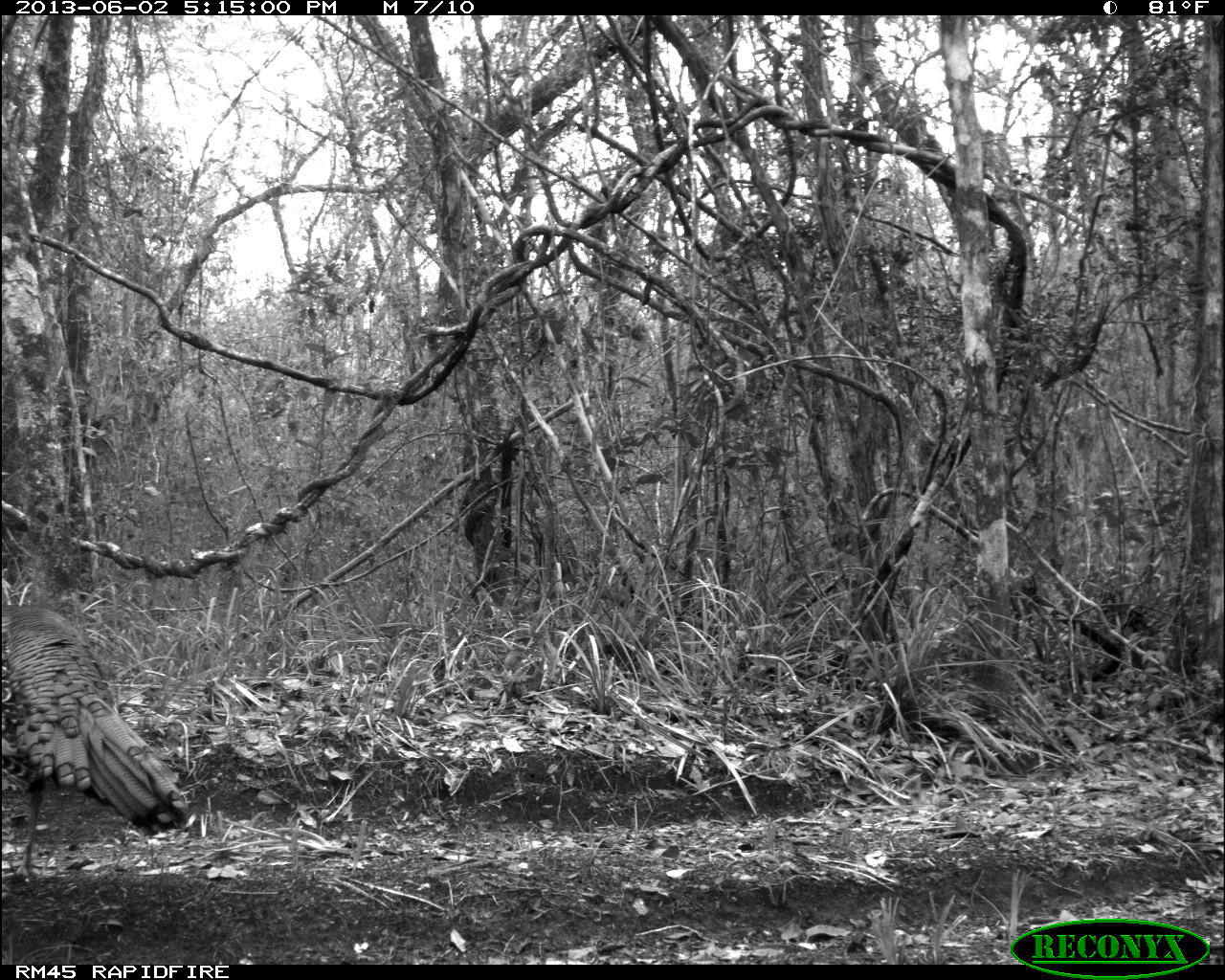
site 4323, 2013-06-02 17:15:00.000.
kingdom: Animalia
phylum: Chordata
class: Aves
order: Galliformes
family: Phasianidae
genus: Meleagris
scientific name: Meleagris ocellata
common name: ocellated turkey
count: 1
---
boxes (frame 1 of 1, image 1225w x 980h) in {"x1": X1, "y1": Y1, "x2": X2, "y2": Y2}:
meleagris ocellata: {"x1": 0, "y1": 596, "x2": 194, "y2": 887}